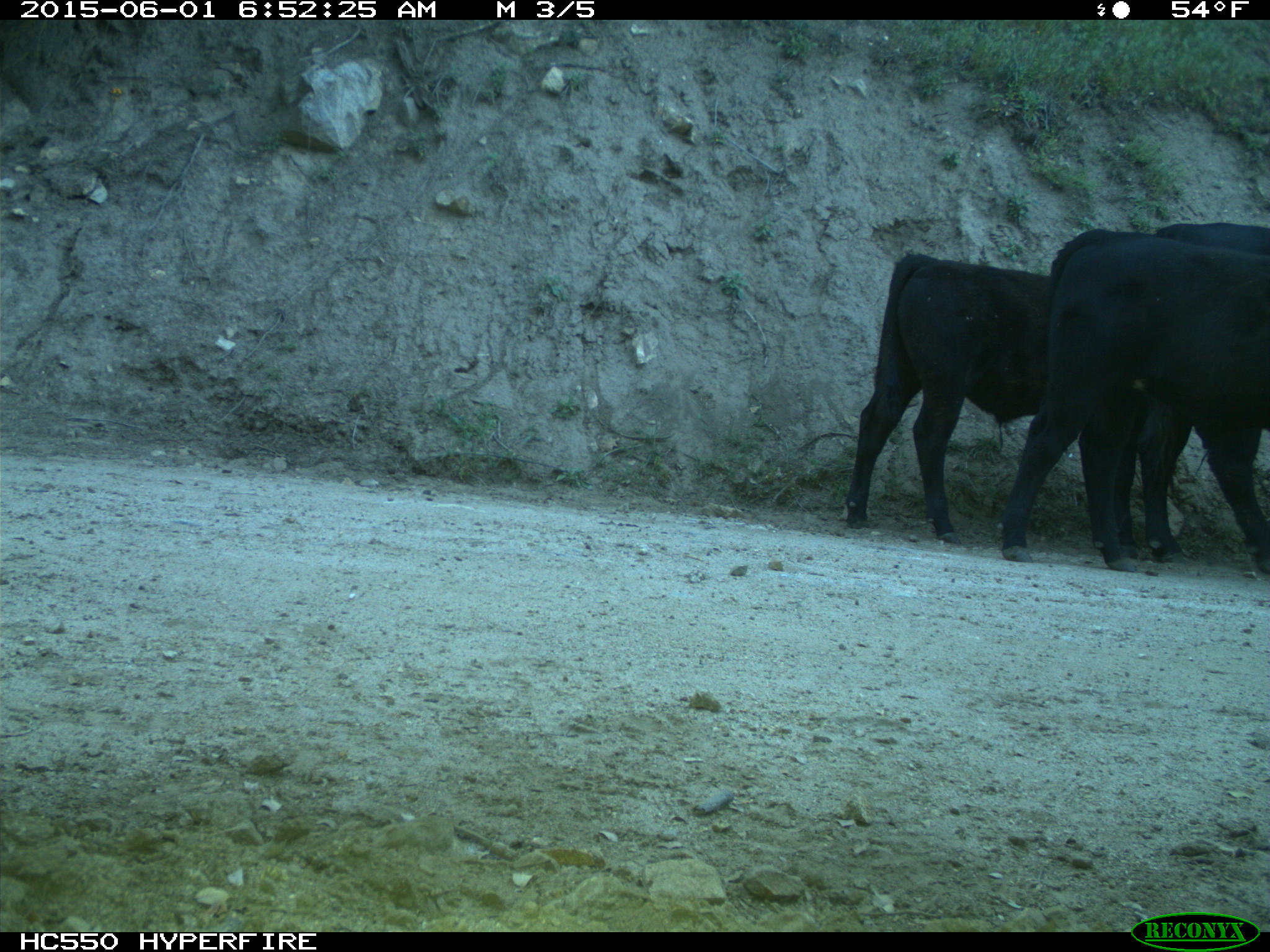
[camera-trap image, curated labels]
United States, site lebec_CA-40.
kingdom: Animalia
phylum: Chordata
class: Mammalia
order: Artiodactyla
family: Bovidae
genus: Bos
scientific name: Bos taurus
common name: domestic cow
Bos taurus (domestic cow).